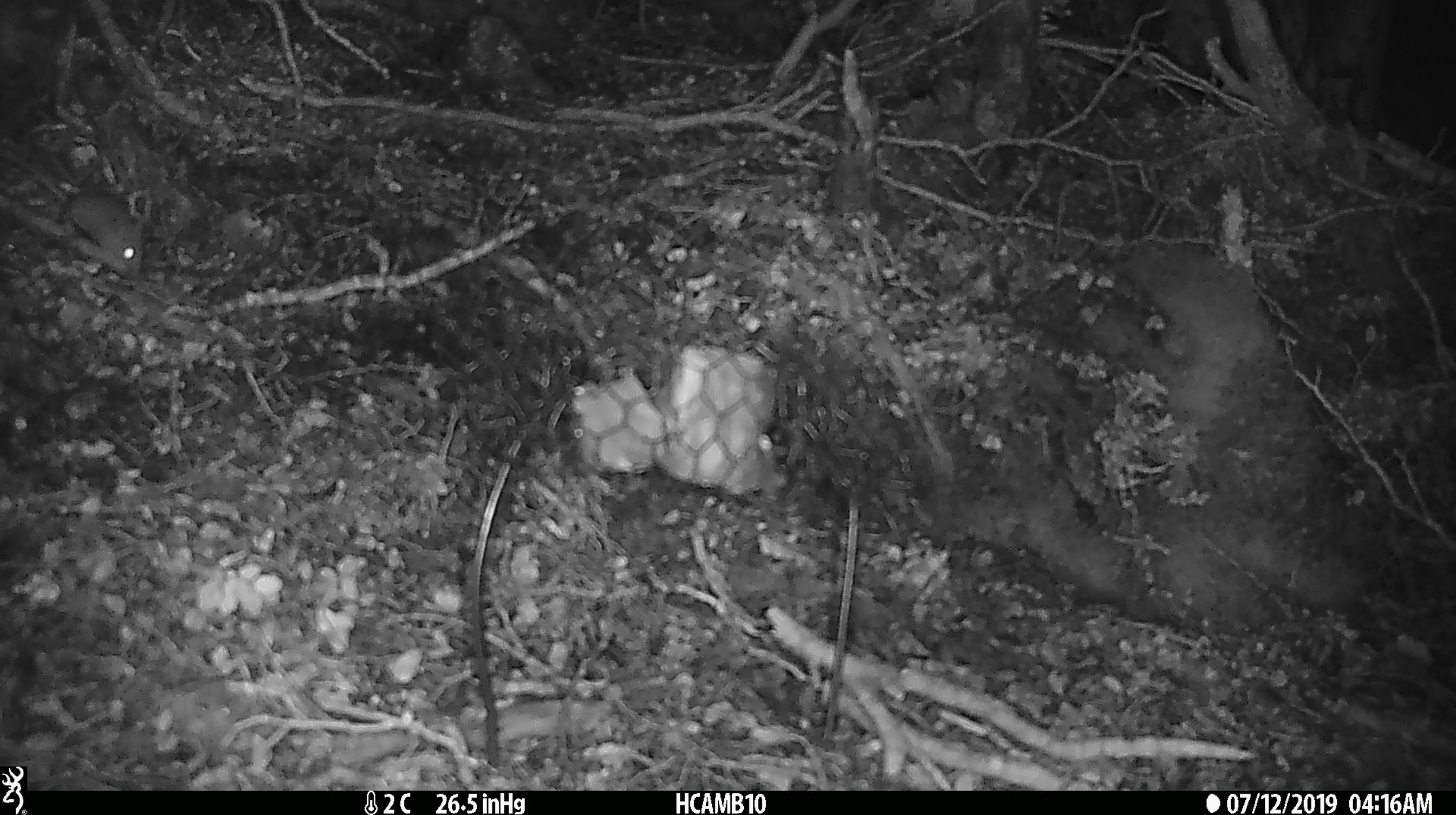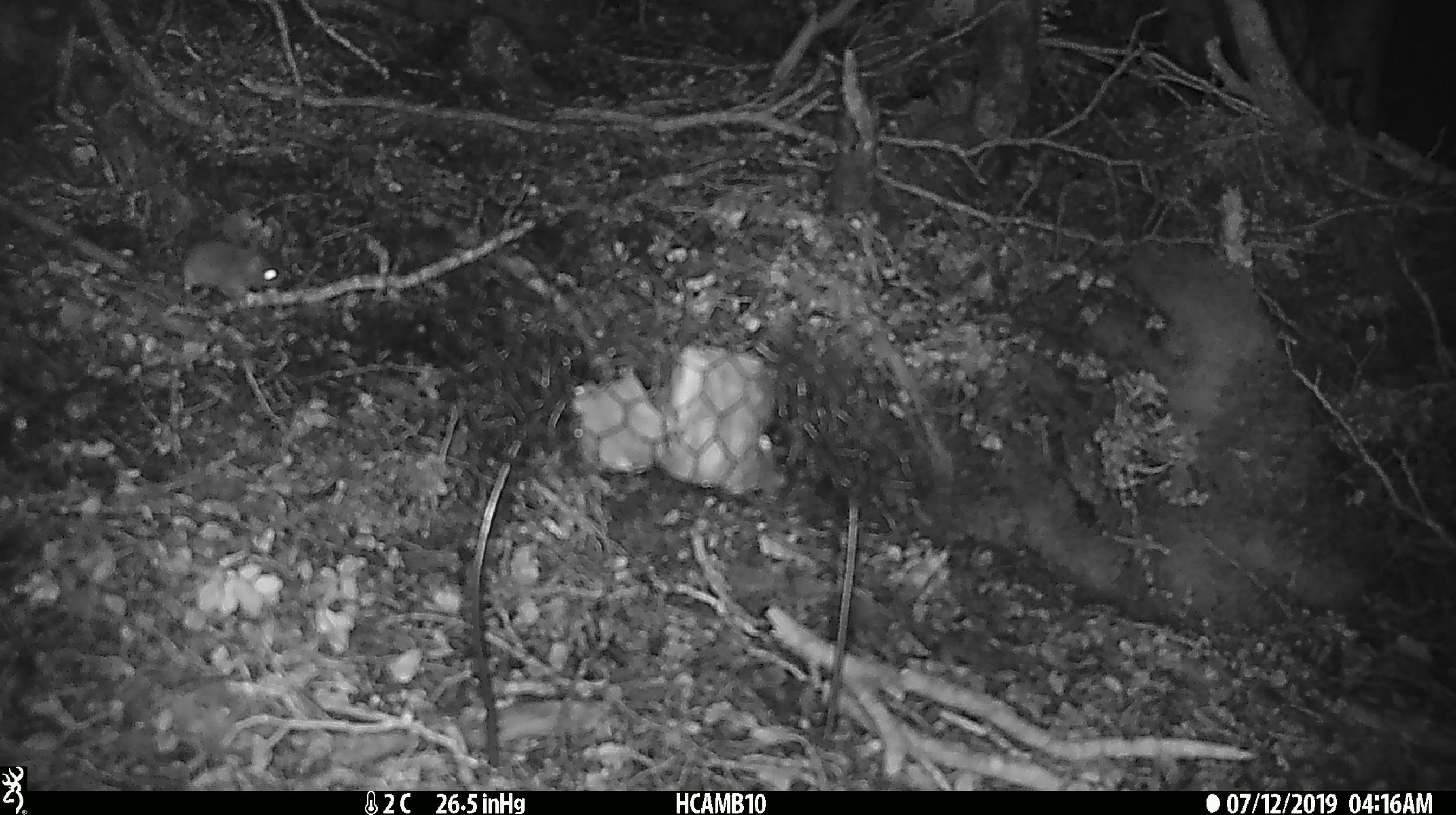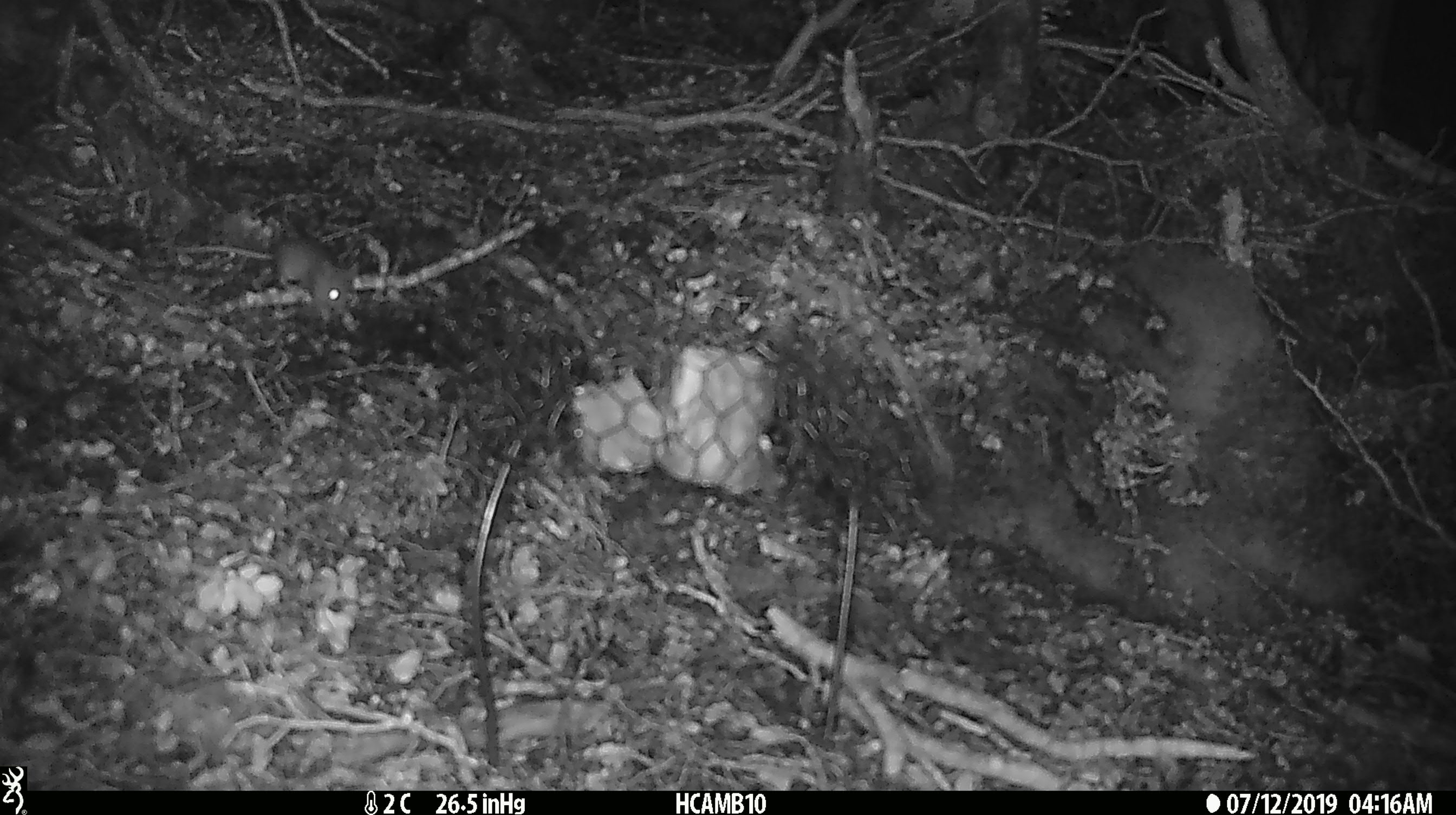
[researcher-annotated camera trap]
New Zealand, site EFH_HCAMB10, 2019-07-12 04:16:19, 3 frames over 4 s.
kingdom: Animalia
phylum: Chordata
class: Mammalia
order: Rodentia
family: Muridae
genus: Mus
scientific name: Mus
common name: mouse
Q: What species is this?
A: Mouse (Mus).